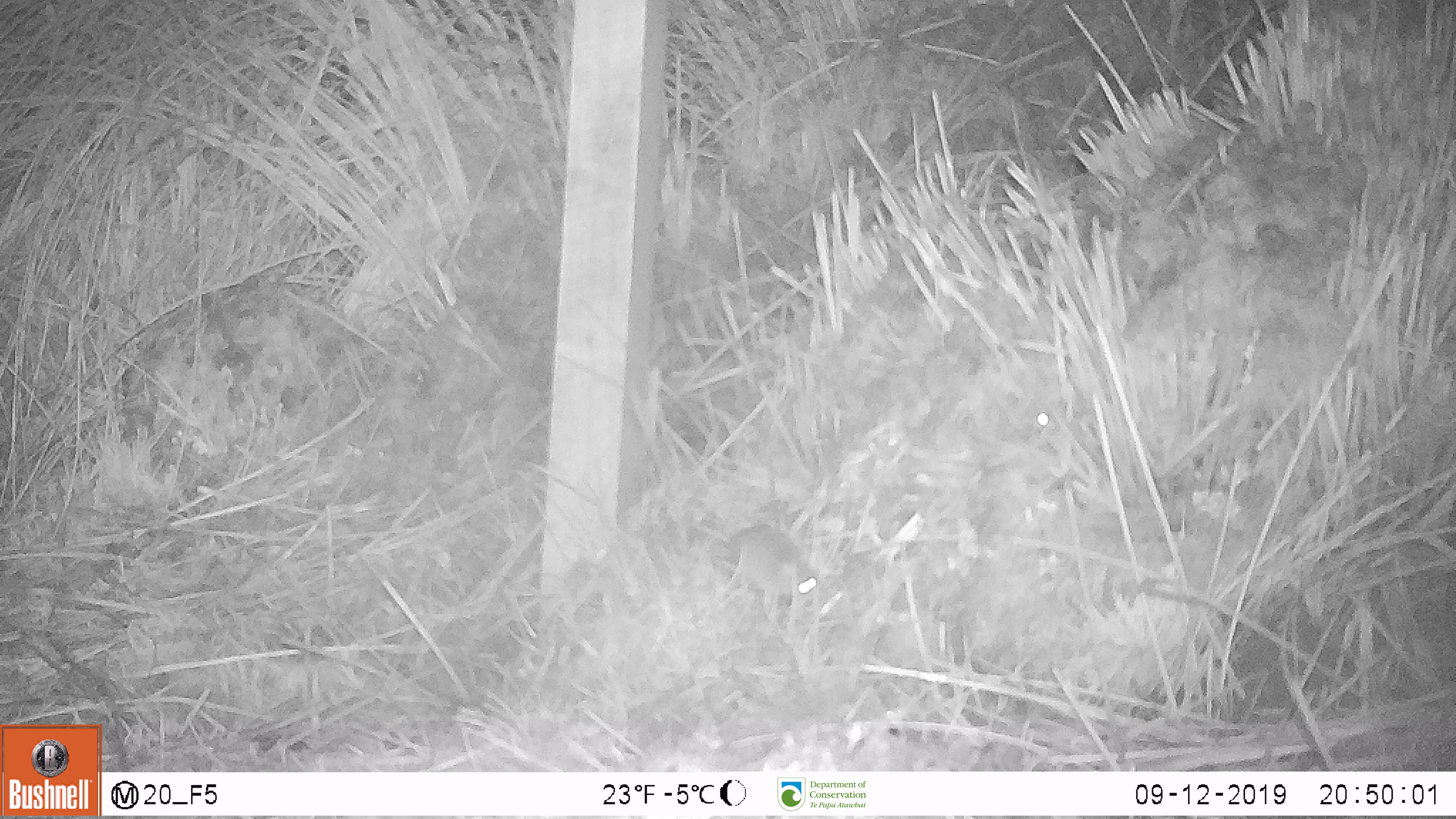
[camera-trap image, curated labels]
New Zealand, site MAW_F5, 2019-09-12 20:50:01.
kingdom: Animalia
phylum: Chordata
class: Mammalia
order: Rodentia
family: Muridae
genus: Mus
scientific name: Mus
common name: mouse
Mouse (Mus).